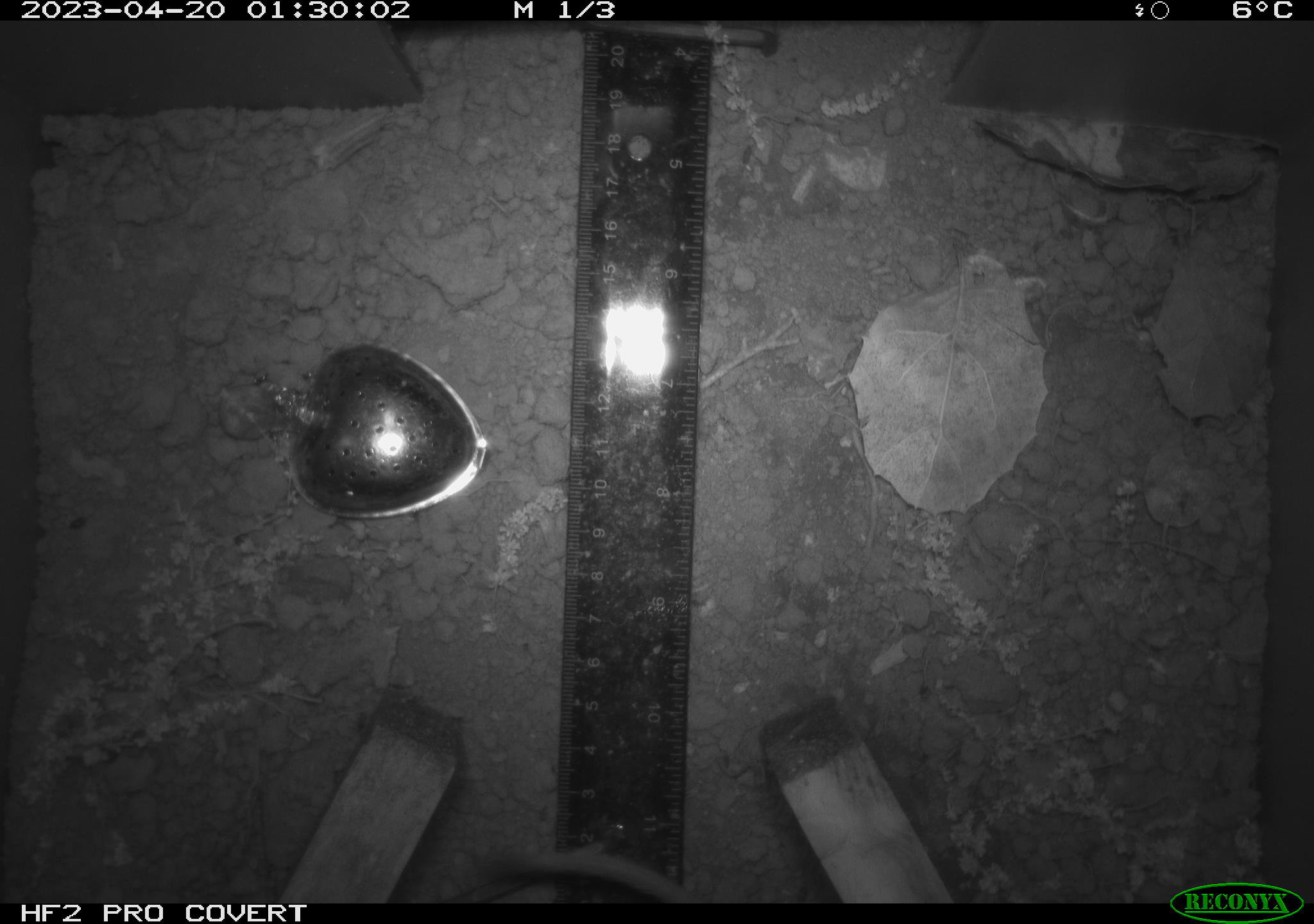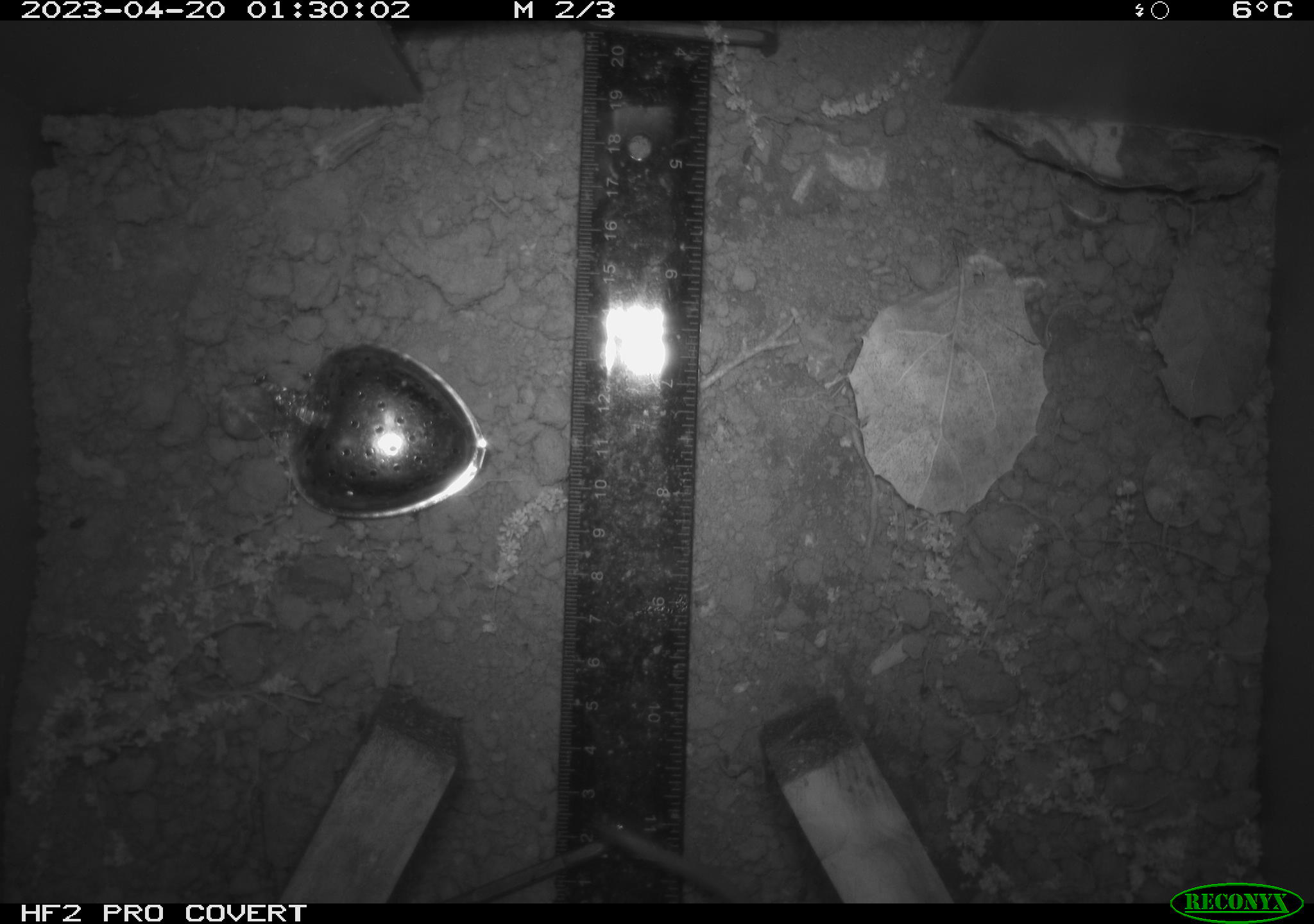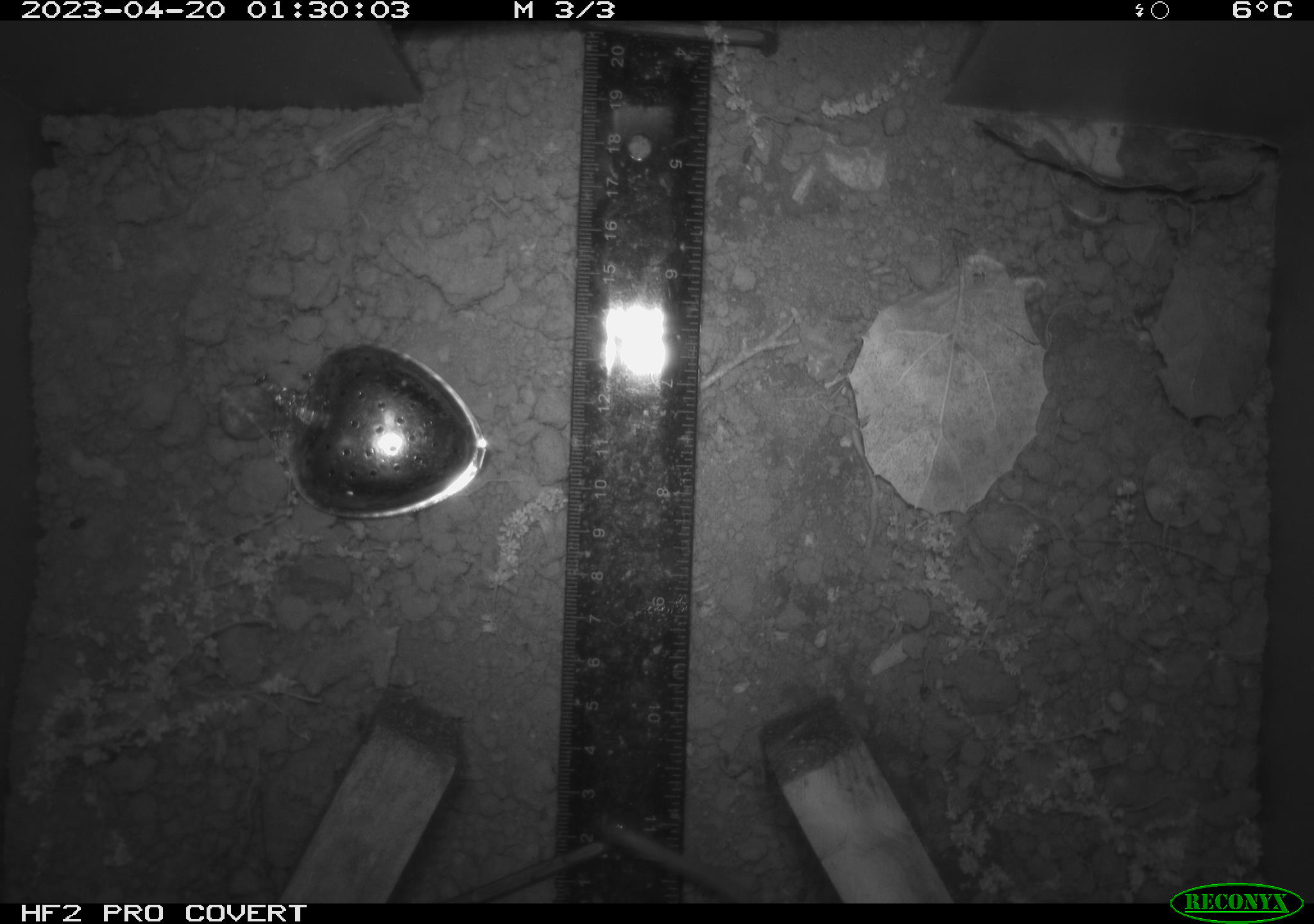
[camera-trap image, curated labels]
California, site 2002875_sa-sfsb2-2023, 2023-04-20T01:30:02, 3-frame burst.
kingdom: Animalia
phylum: Chordata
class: Mammalia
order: Rodentia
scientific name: Rodentia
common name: mouse species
Mouse species (Rodentia).